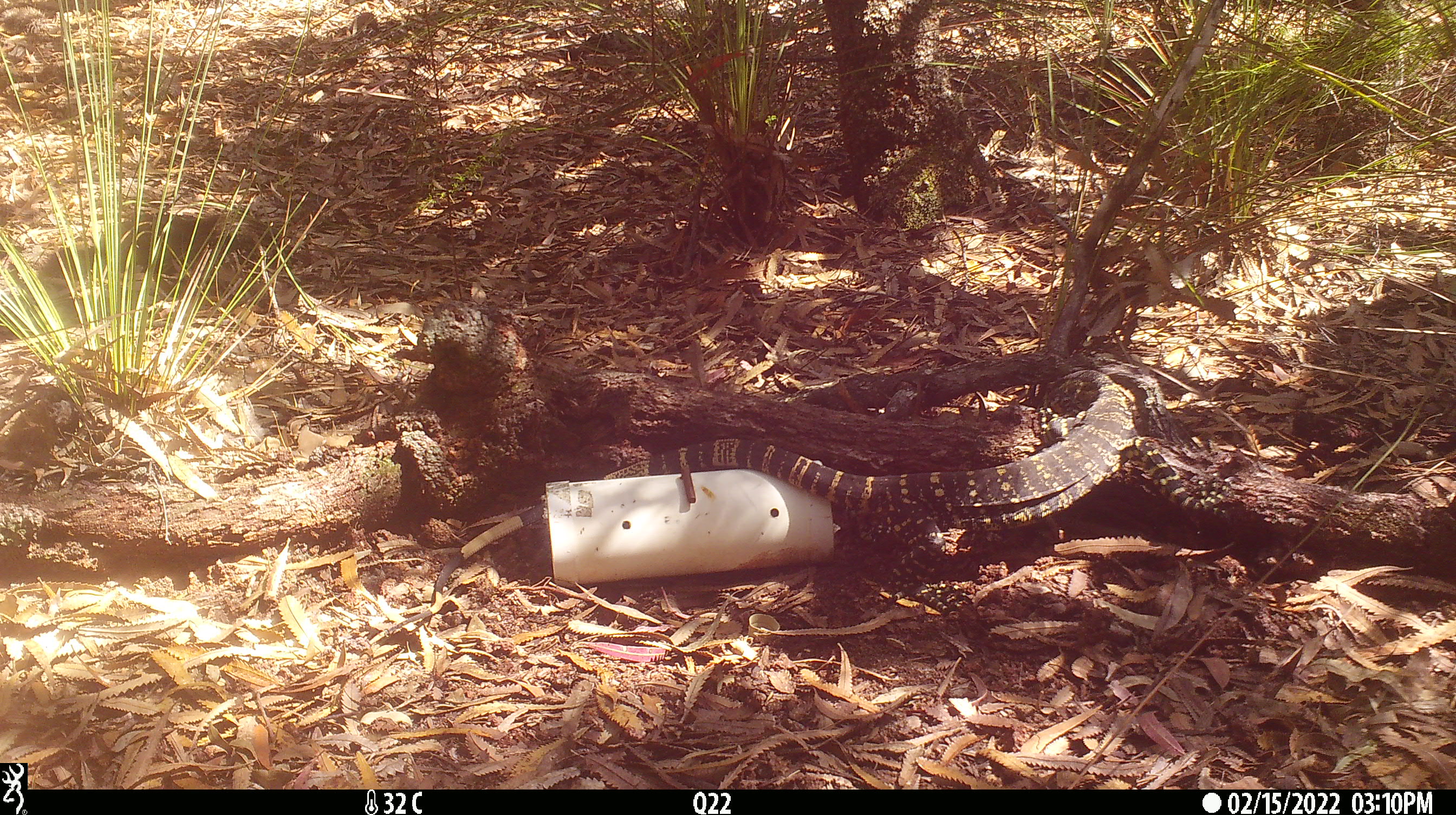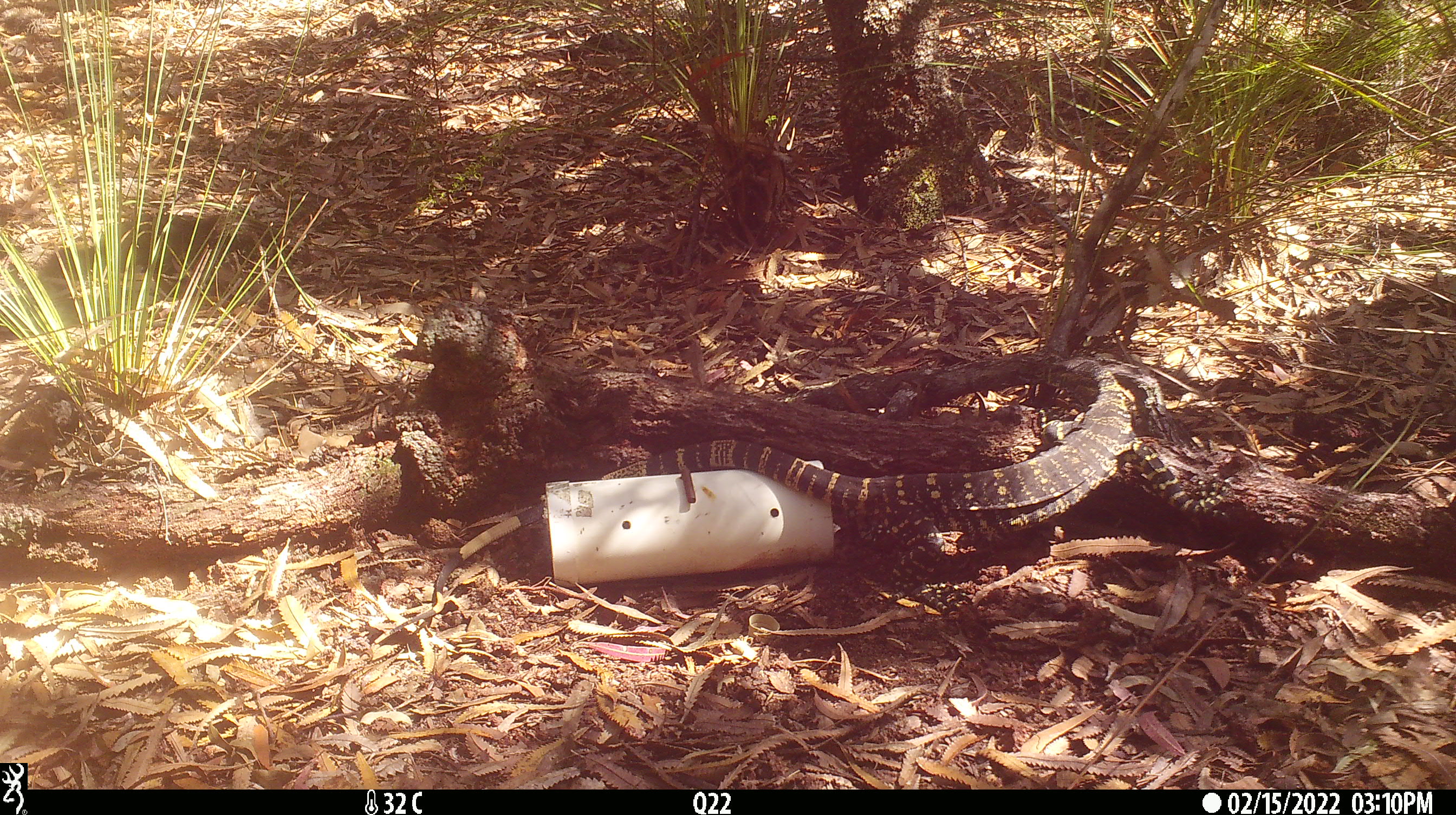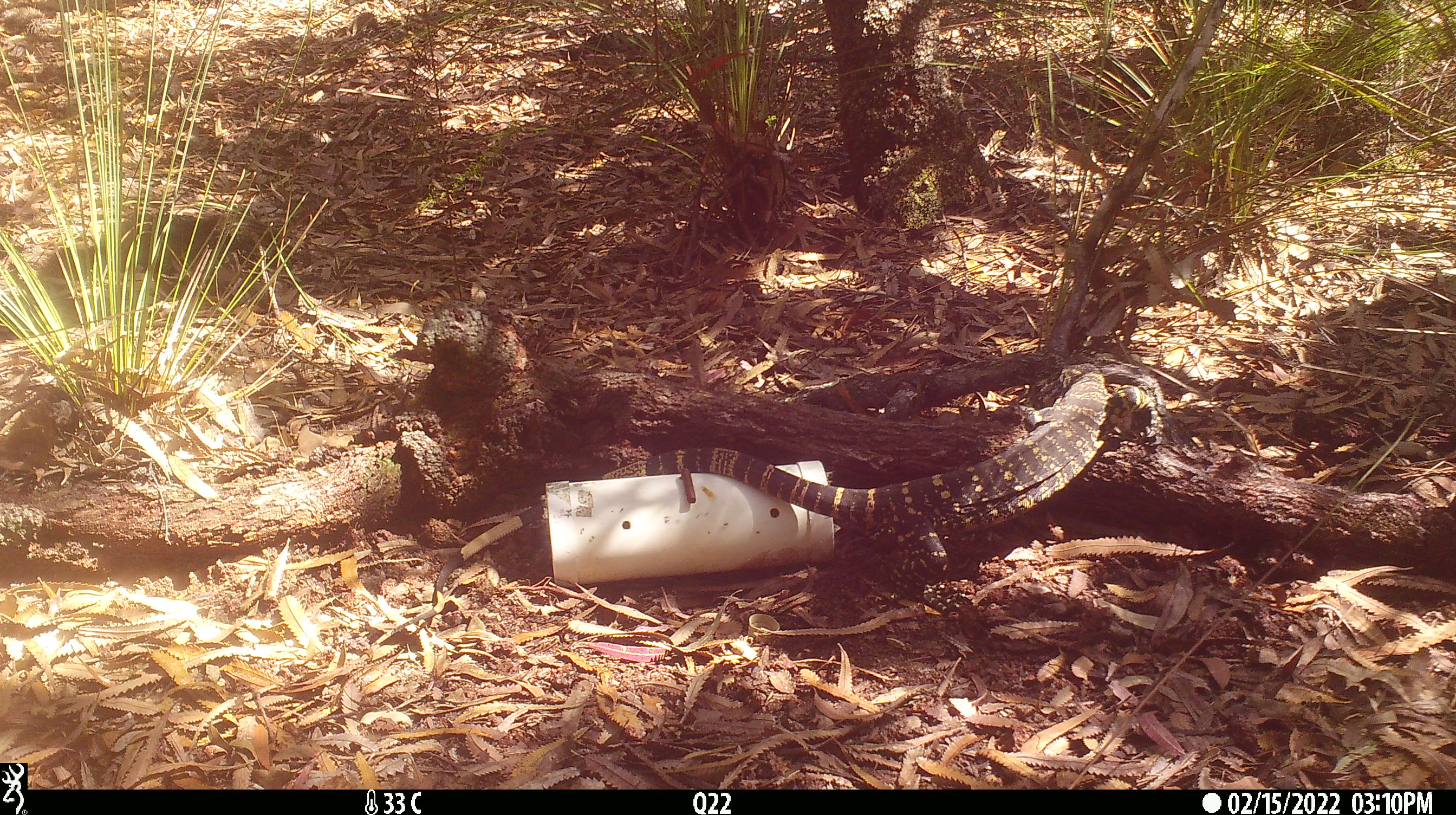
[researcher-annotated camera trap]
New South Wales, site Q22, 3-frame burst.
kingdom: Animalia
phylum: Chordata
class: Reptilia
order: Squamata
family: Varanidae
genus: Varanus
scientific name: Varanus varius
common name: lace monitor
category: goanna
Goanna (lace monitor) (Varanus varius).